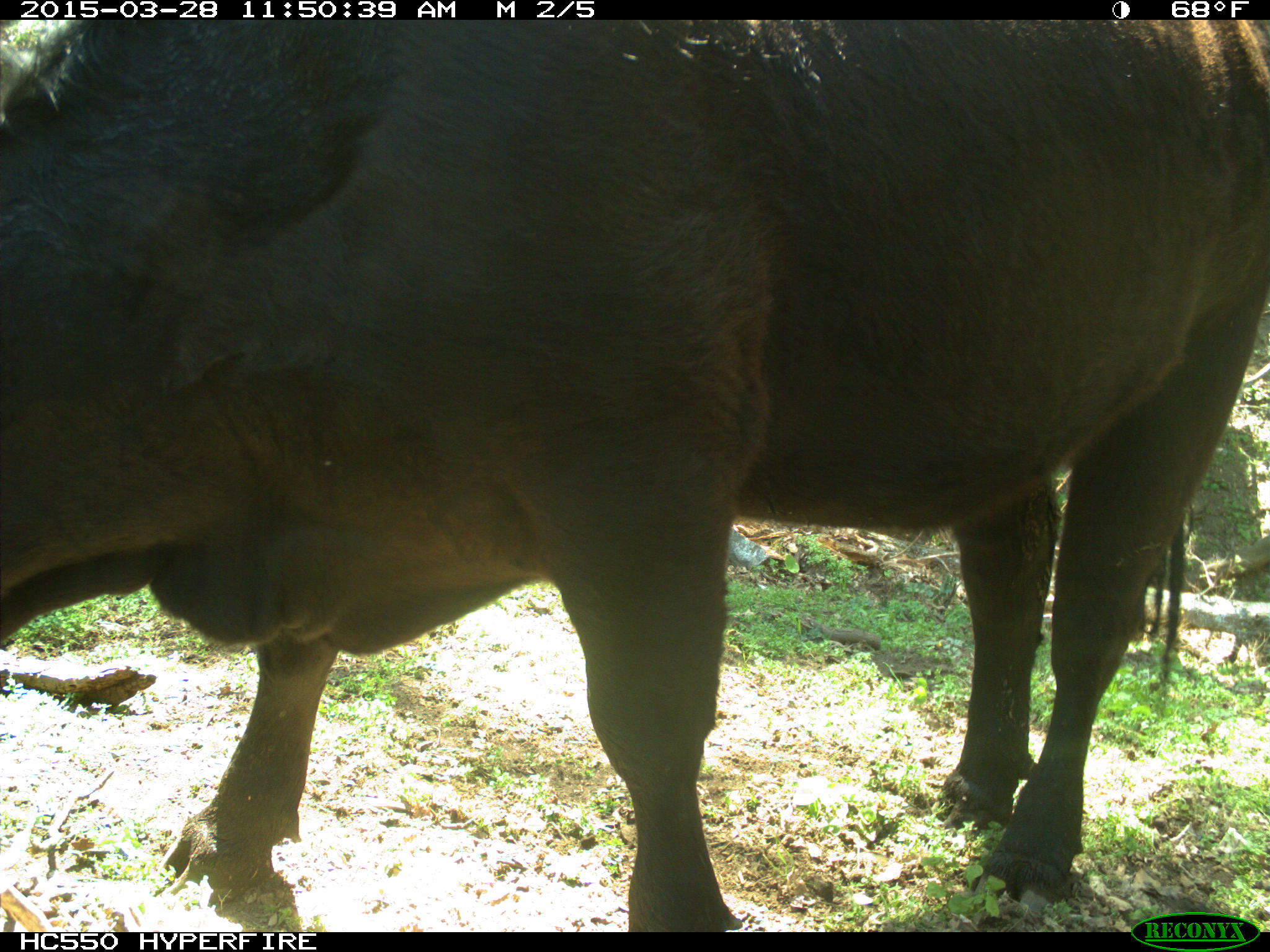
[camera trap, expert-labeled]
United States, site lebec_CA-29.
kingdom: Animalia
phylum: Chordata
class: Mammalia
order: Artiodactyla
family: Bovidae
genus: Bos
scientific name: Bos taurus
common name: domestic cow